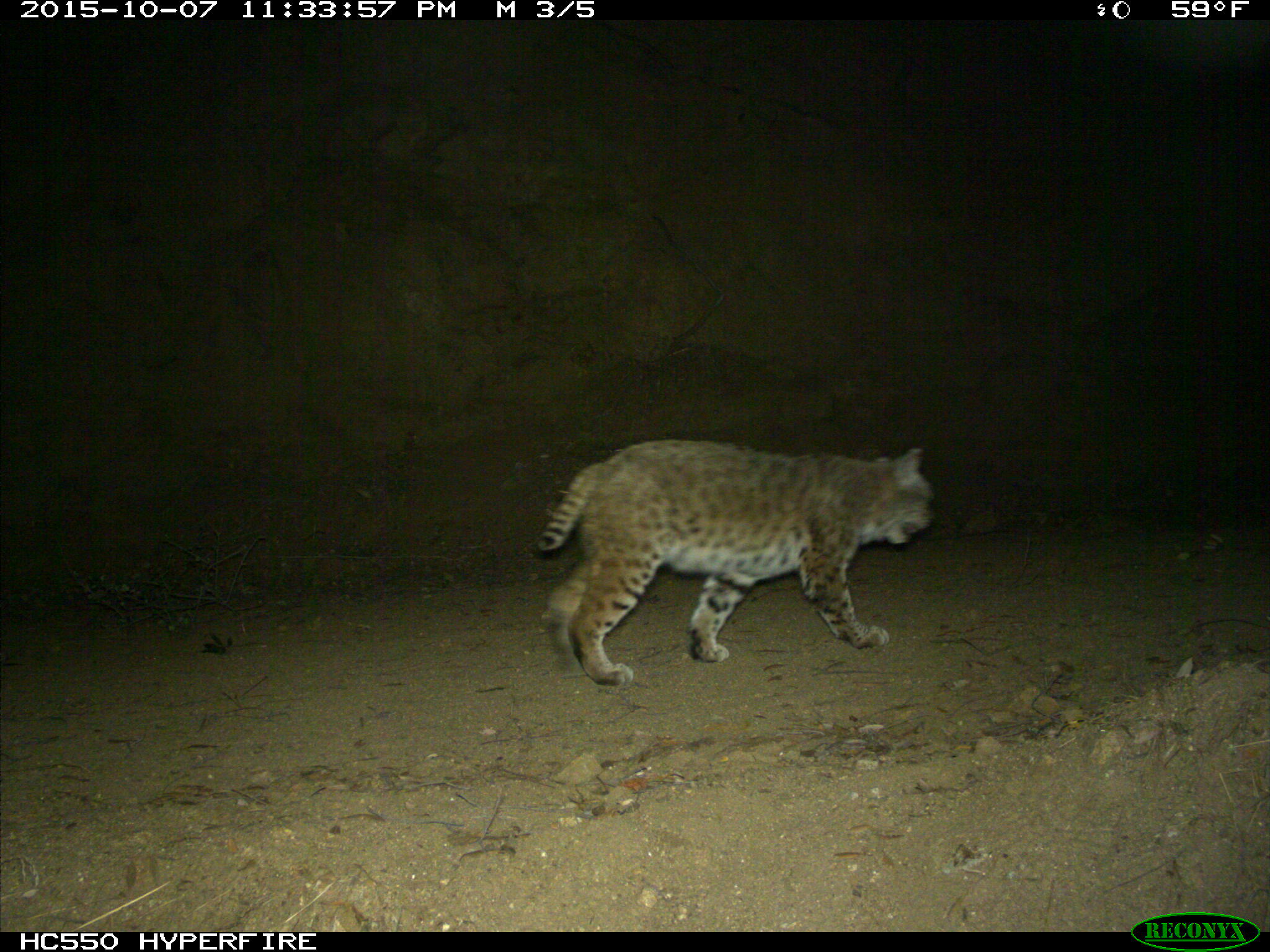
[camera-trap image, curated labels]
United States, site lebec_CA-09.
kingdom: Animalia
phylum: Chordata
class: Mammalia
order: Carnivora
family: Felidae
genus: Lynx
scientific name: Lynx rufus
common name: bobcat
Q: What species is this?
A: Lynx rufus (bobcat).